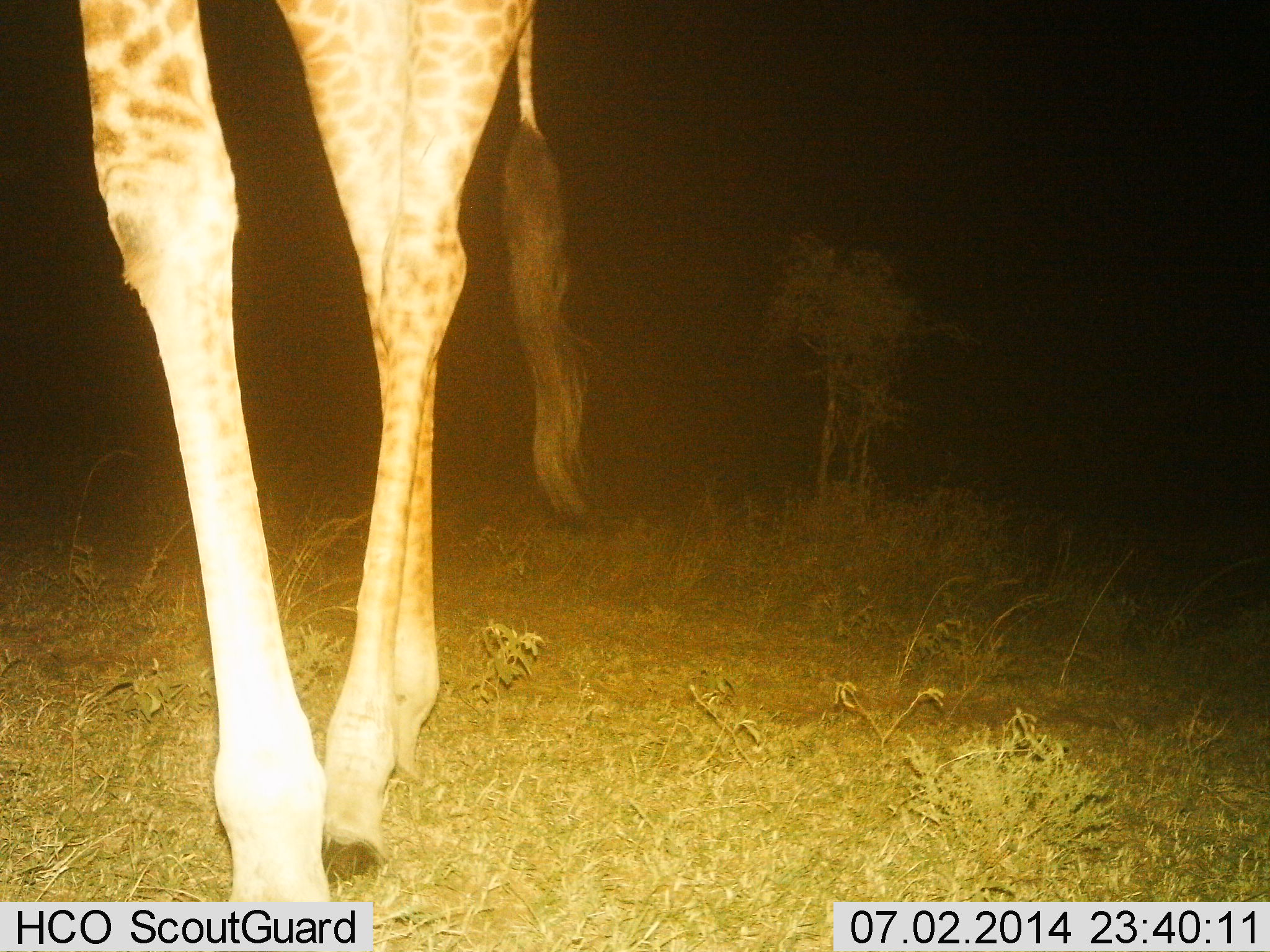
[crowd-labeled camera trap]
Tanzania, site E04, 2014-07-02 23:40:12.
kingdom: Animalia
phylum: Chordata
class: Mammalia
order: Artiodactyla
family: Giraffidae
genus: Giraffa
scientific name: Giraffa camelopardalis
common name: giraffe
Giraffe (Giraffa camelopardalis), count 1. Behavior (volunteer vote fractions): standing 30%, resting 0%, moving 70%, interacting 0%. Young present (vote fraction): 0%. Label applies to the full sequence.